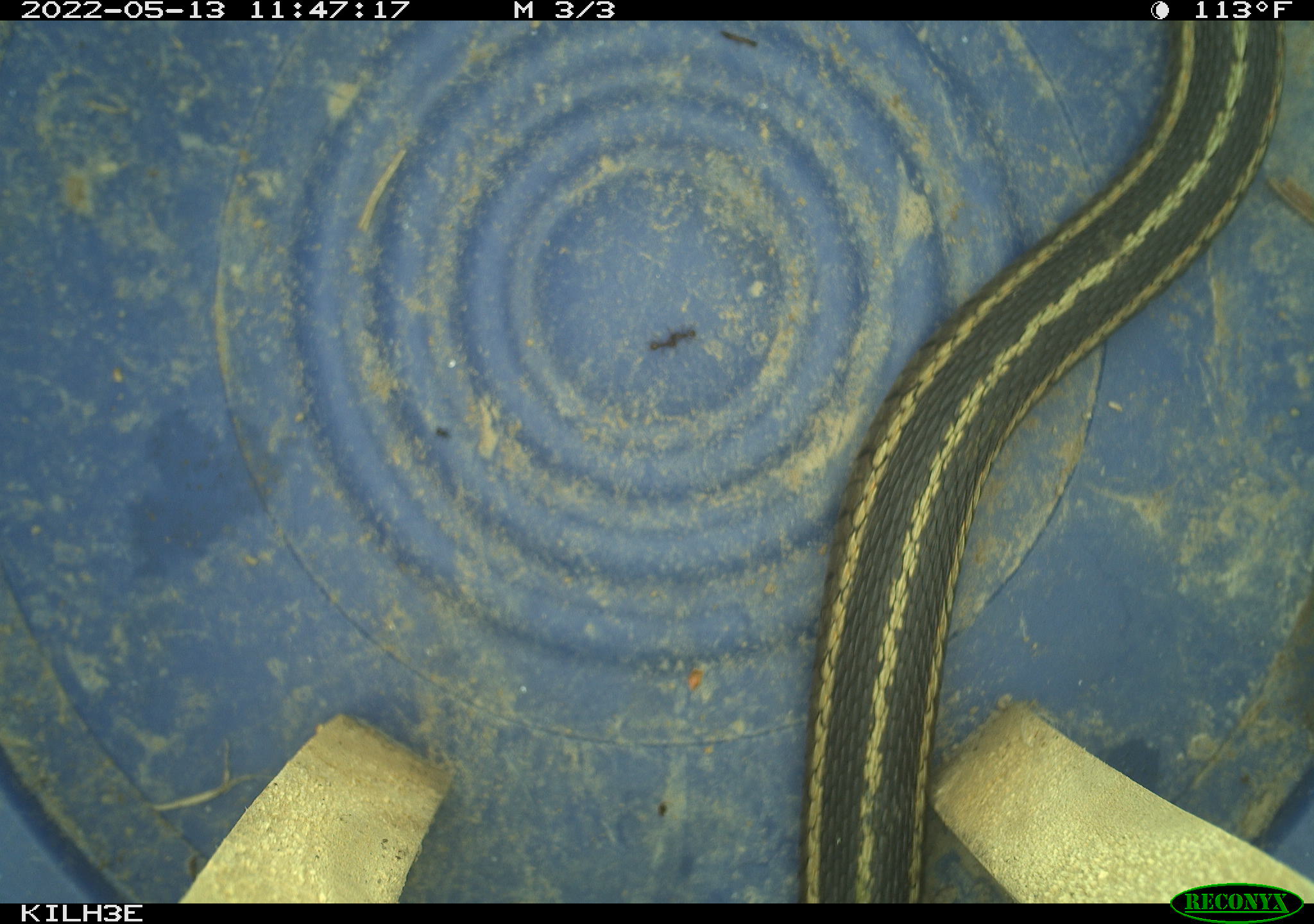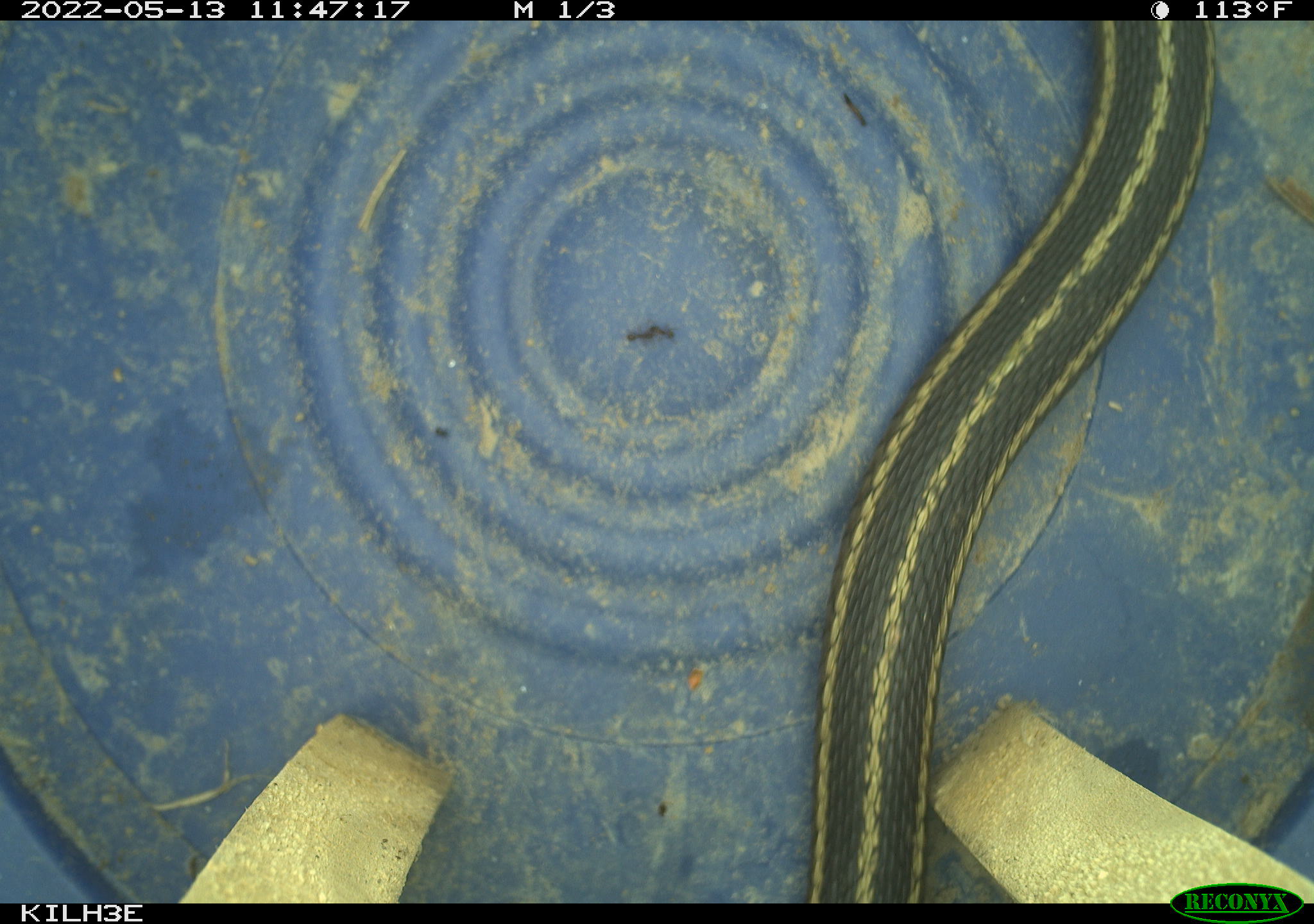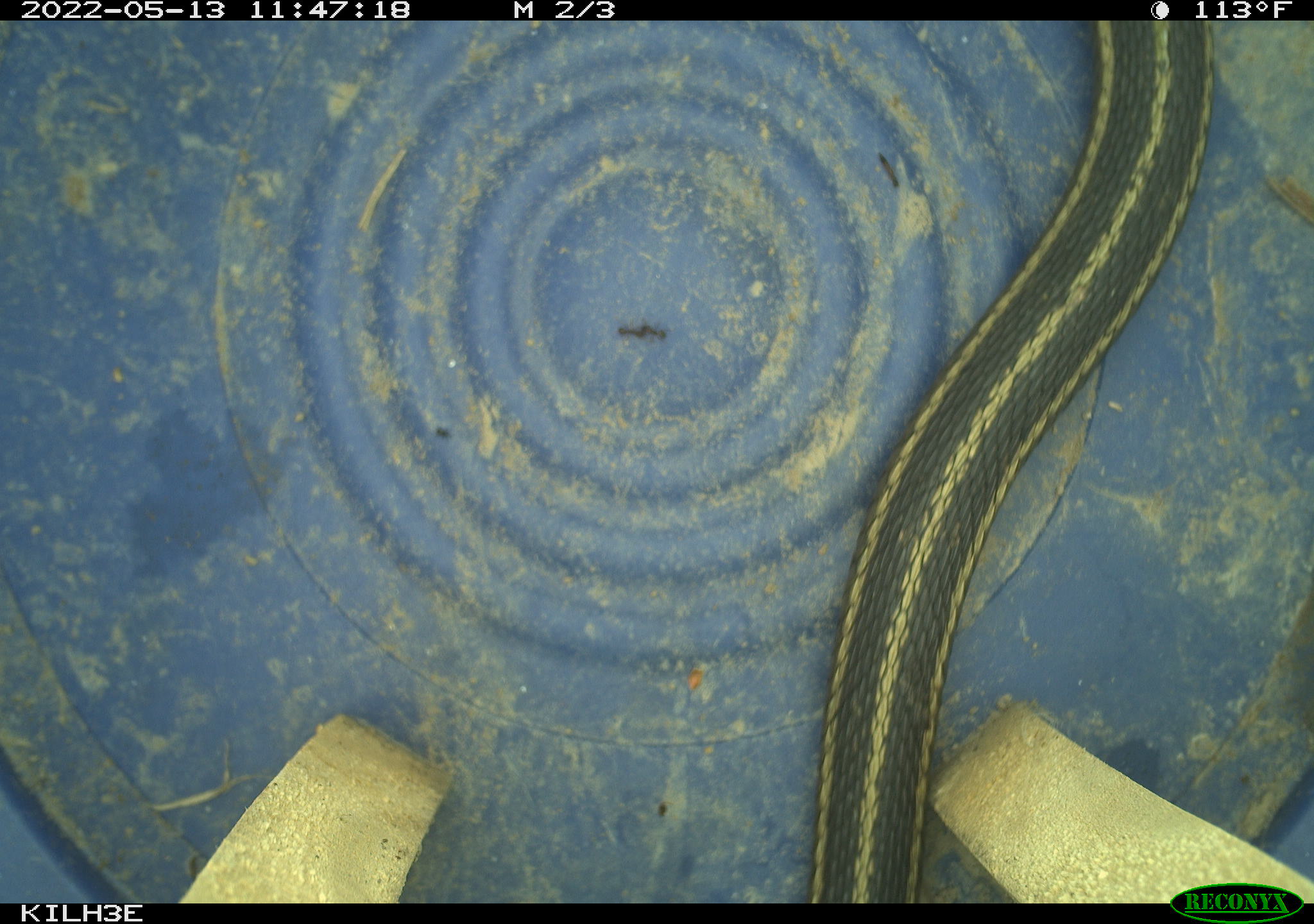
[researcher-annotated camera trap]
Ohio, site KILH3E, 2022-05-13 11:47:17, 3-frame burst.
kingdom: Animalia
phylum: Chordata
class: Reptilia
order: Squamata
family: Colubridae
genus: Thamnophis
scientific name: Thamnophis sirtalis sirtalis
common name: eastern gartersnake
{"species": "eastern gartersnake (Thamnophis sirtalis sirtalis)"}